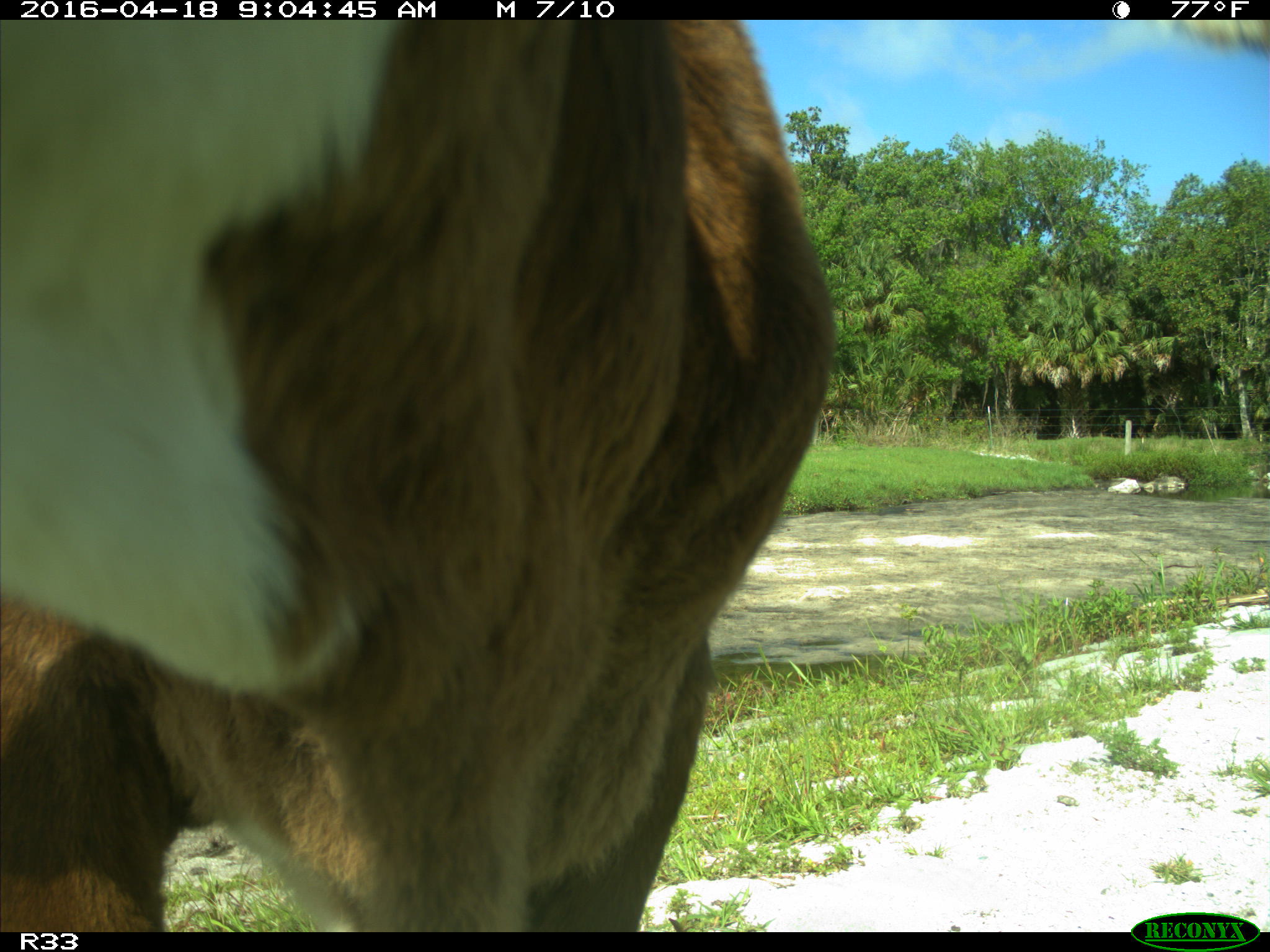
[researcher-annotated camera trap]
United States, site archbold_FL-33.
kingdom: Animalia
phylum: Chordata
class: Mammalia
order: Artiodactyla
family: Bovidae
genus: Bos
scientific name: Bos taurus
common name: domestic cow